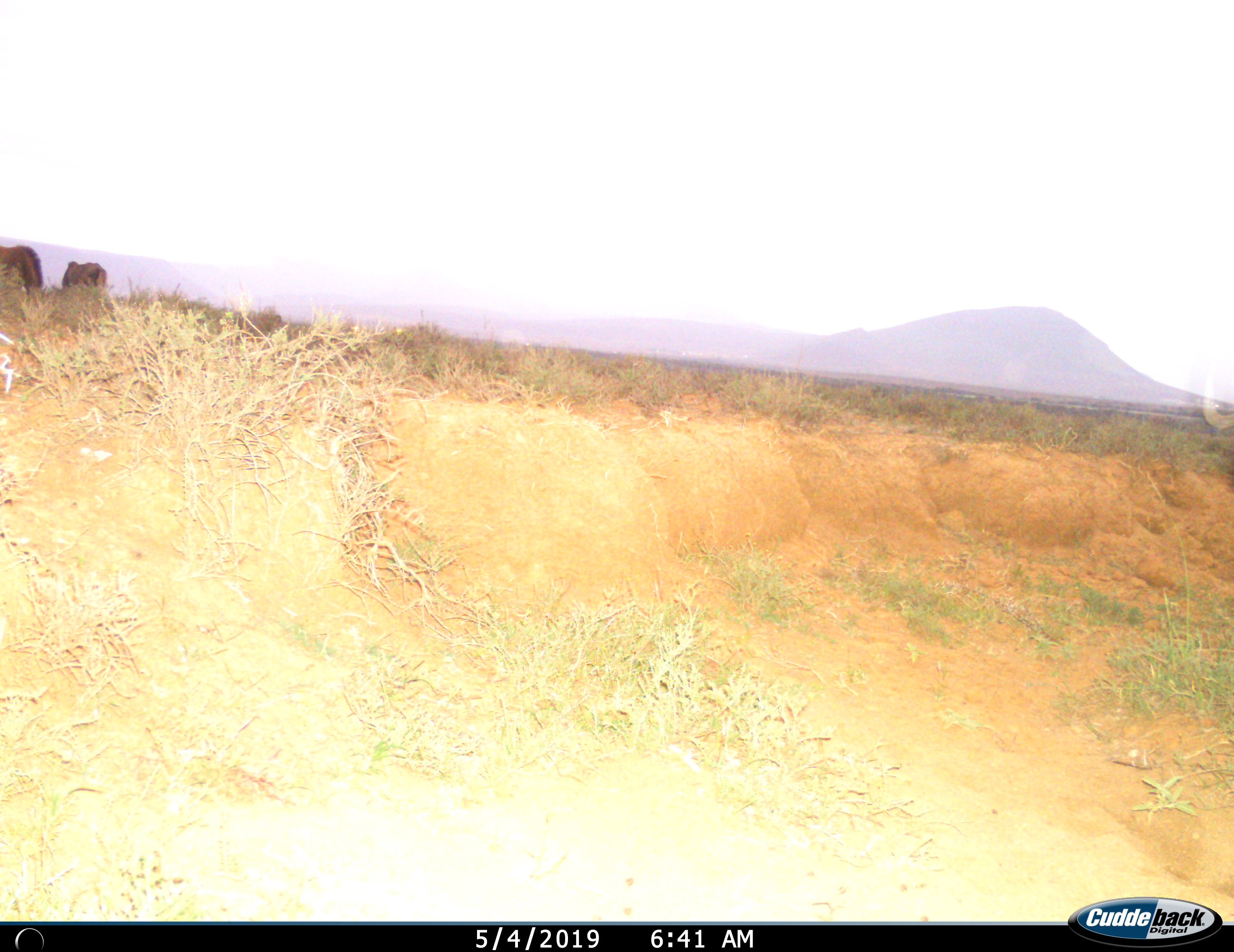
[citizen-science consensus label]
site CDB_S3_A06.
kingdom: Animalia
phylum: Chordata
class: Mammalia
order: Artiodactyla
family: Bovidae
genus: Connochaetes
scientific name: Connochaetes gnou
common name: black wildebeest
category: wildebeestblack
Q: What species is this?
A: Wildebeestblack (black wildebeest) (Connochaetes gnou).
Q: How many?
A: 2.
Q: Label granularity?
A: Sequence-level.